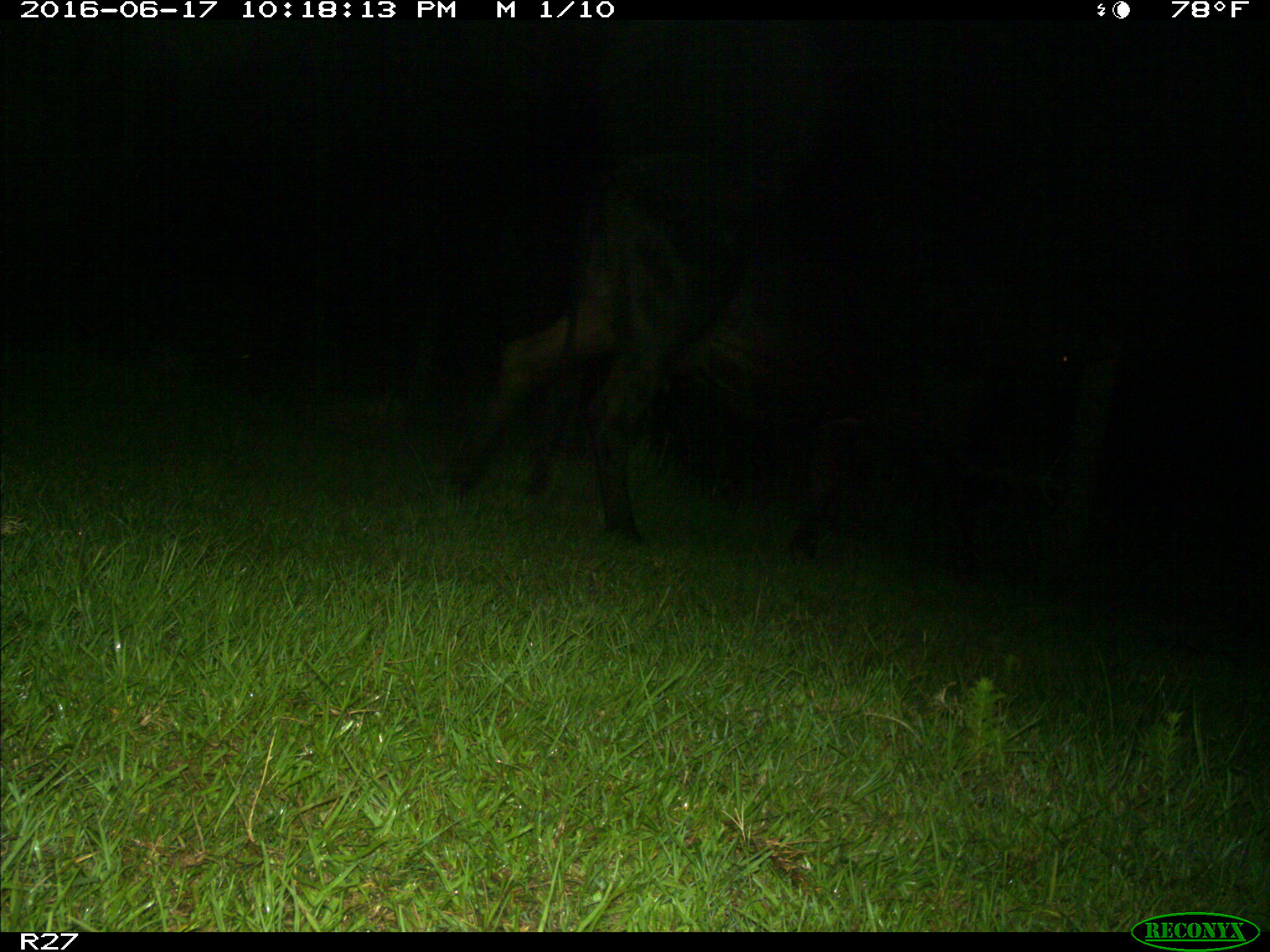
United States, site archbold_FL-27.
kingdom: Animalia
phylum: Chordata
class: Mammalia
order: Artiodactyla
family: Bovidae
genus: Bos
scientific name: Bos taurus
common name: domestic cow